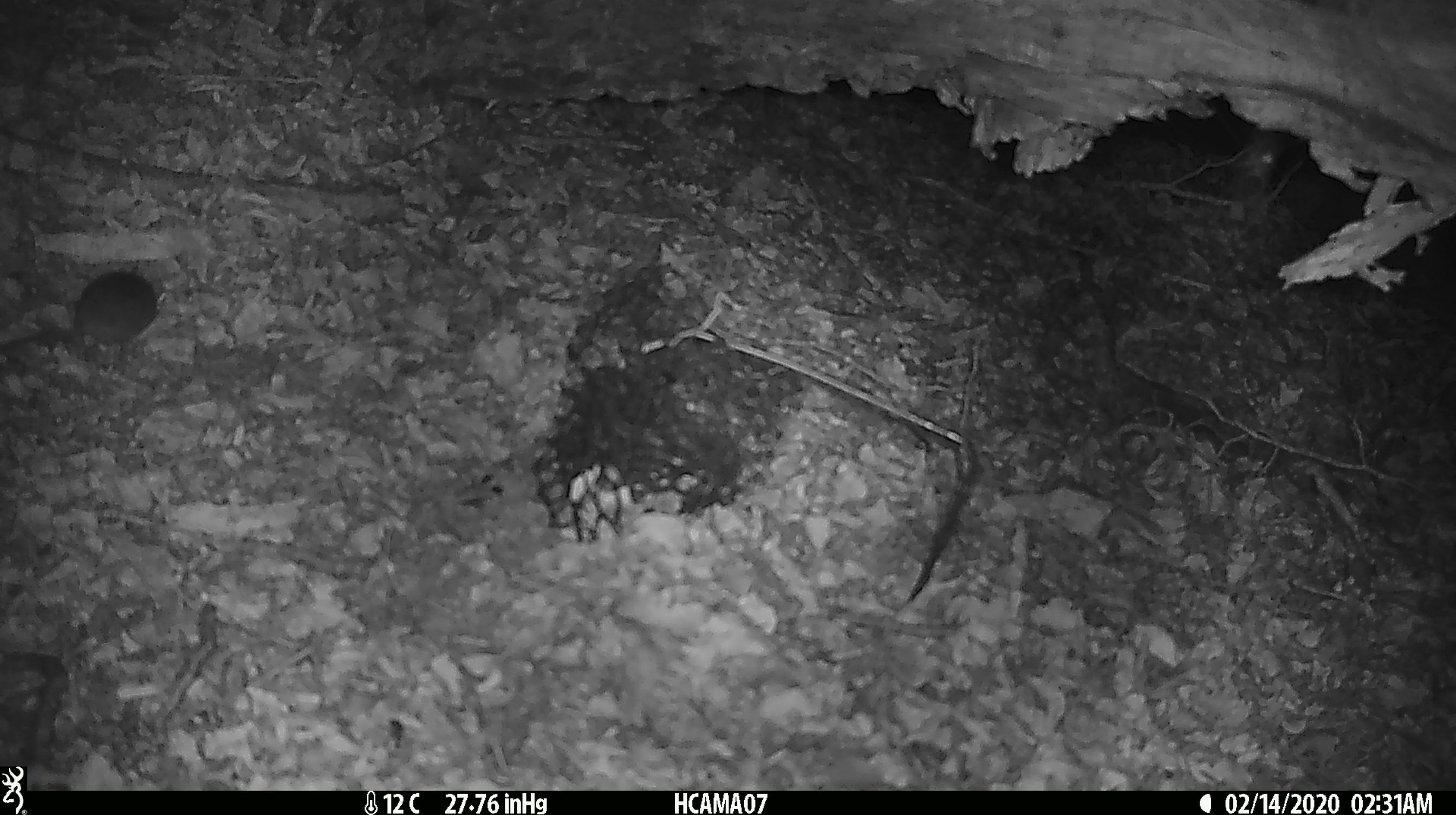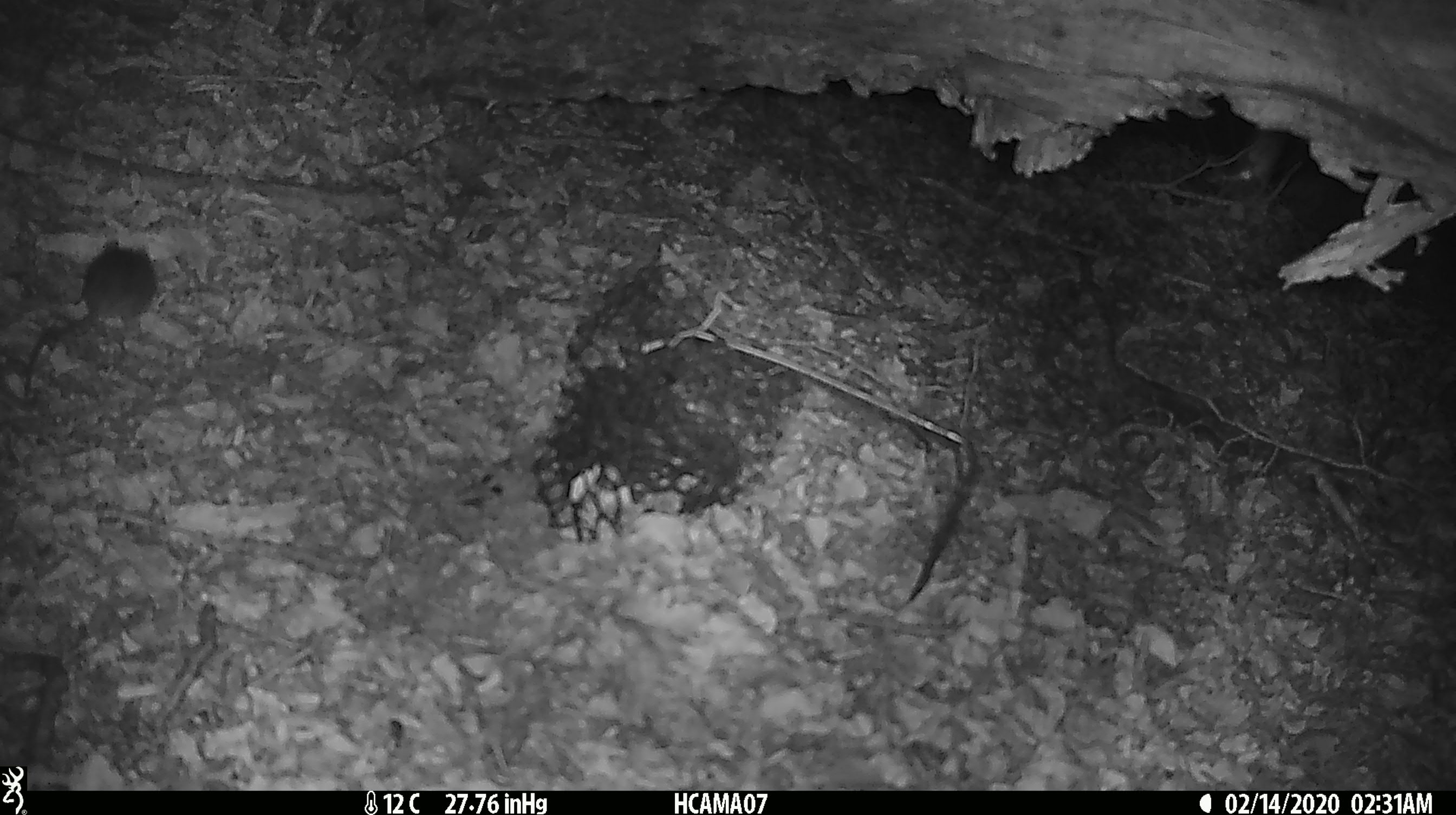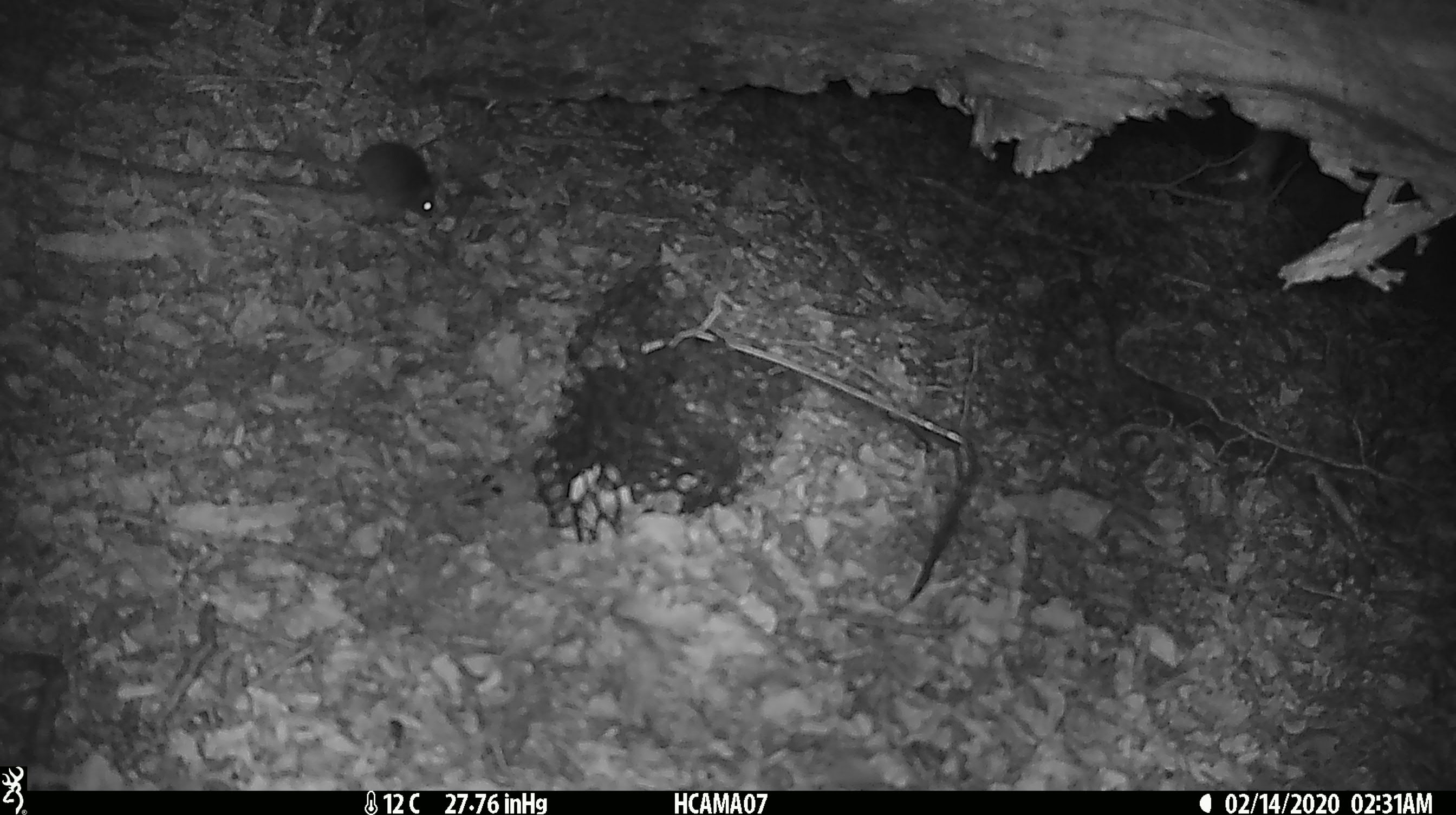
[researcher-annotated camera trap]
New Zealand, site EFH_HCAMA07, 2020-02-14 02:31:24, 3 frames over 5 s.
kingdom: Animalia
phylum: Chordata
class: Mammalia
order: Rodentia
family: Muridae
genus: Mus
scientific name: Mus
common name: mouse